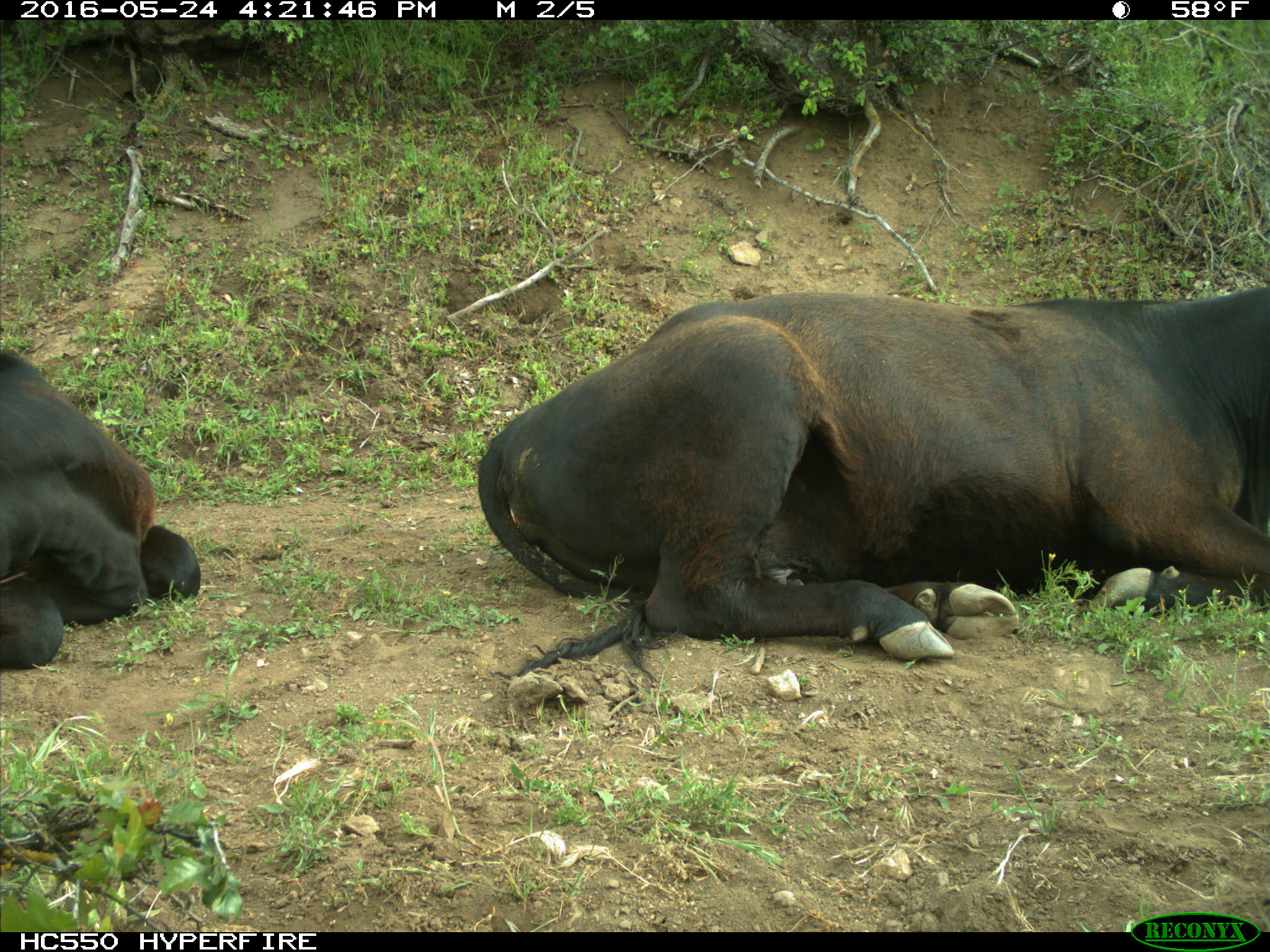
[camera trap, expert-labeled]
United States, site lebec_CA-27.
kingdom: Animalia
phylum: Chordata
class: Mammalia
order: Artiodactyla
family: Bovidae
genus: Bos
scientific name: Bos taurus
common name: domestic cow